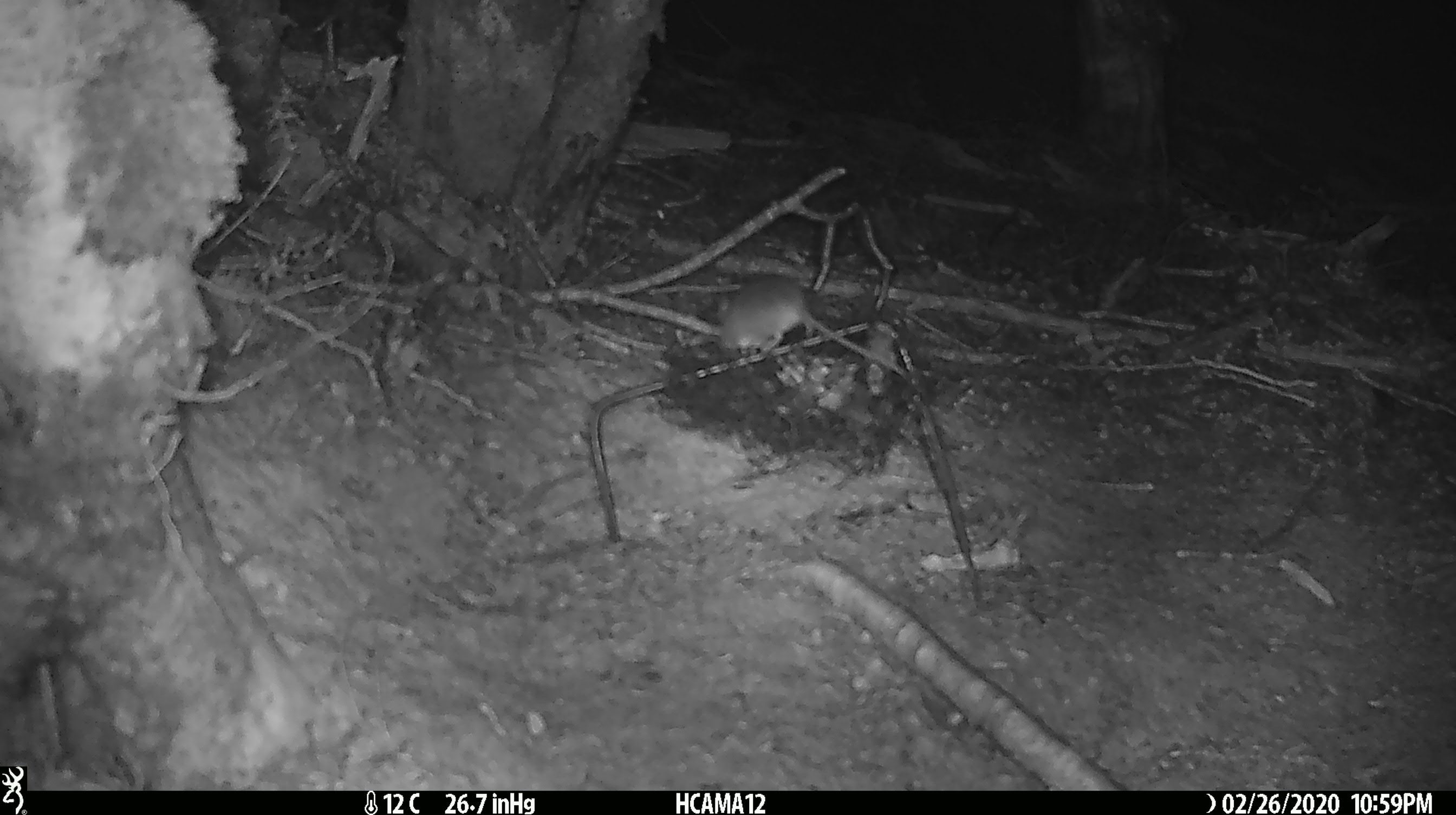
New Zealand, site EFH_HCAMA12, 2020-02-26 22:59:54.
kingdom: Animalia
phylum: Chordata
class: Mammalia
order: Rodentia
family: Muridae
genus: Mus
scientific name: Mus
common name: mouse